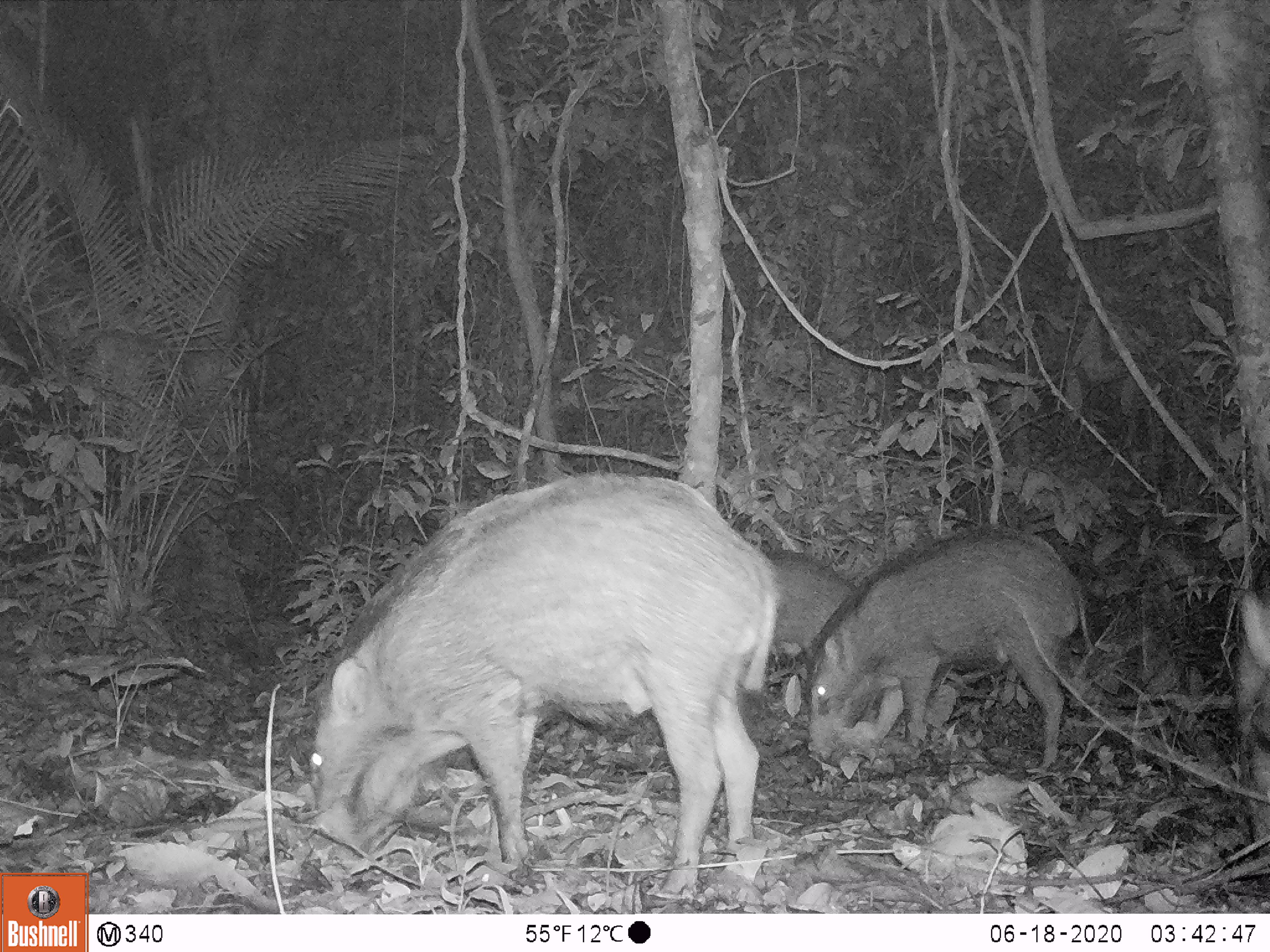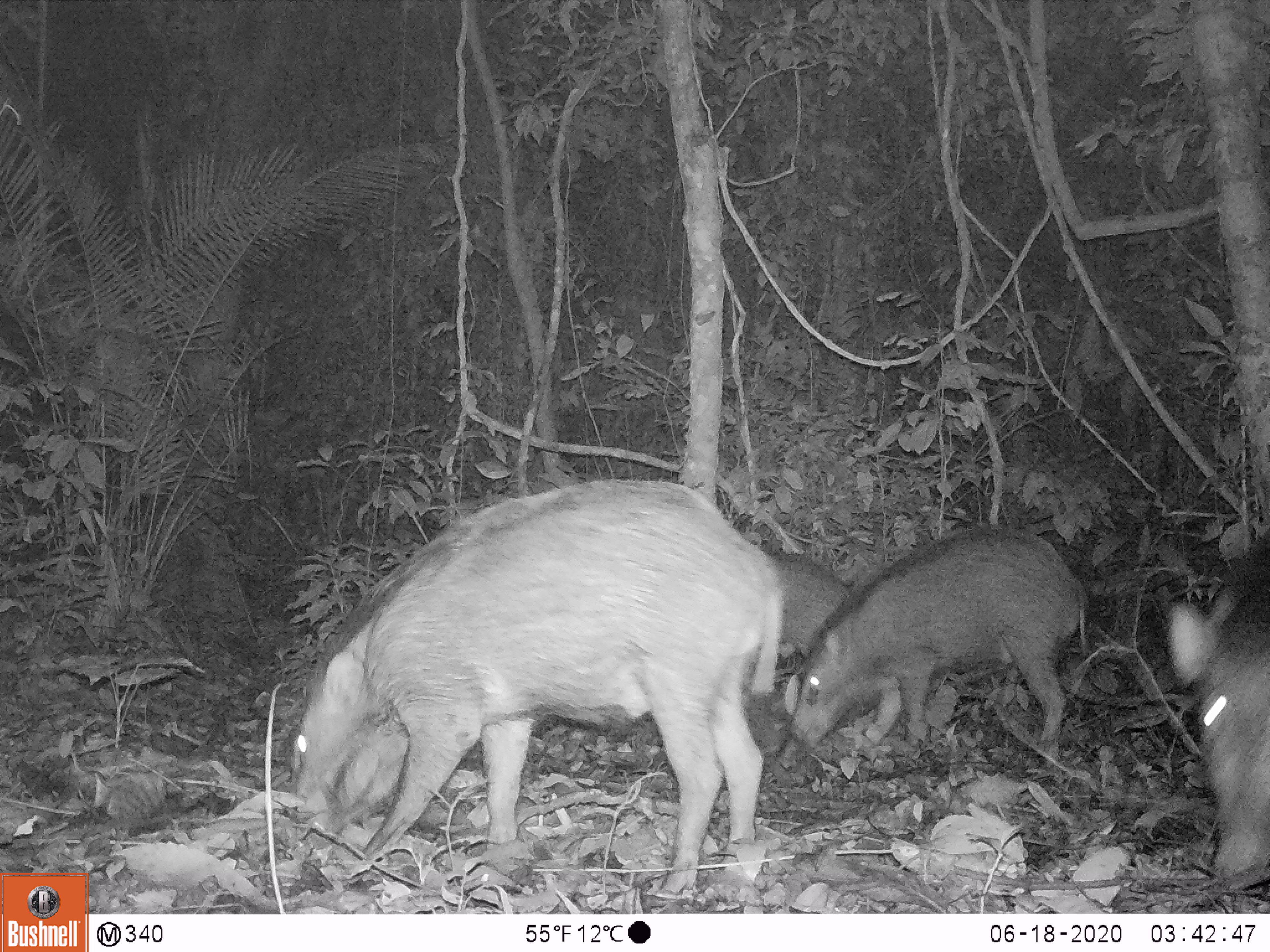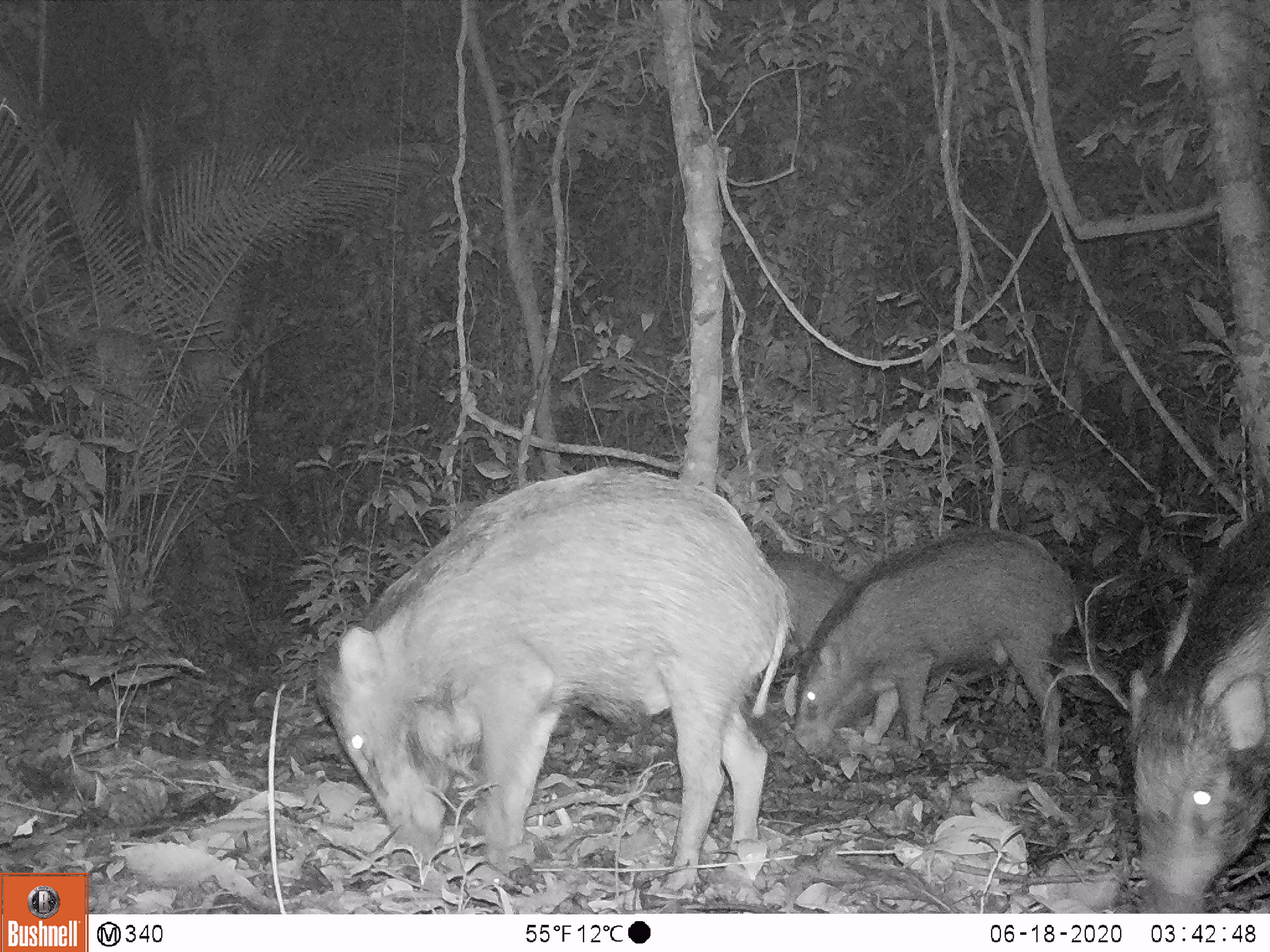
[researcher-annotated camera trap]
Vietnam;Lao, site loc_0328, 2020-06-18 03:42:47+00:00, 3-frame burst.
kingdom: Animalia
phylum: Chordata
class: Mammalia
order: Artiodactyla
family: Suidae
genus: Sus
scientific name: Sus scrofa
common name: eurasian wild pig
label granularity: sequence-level